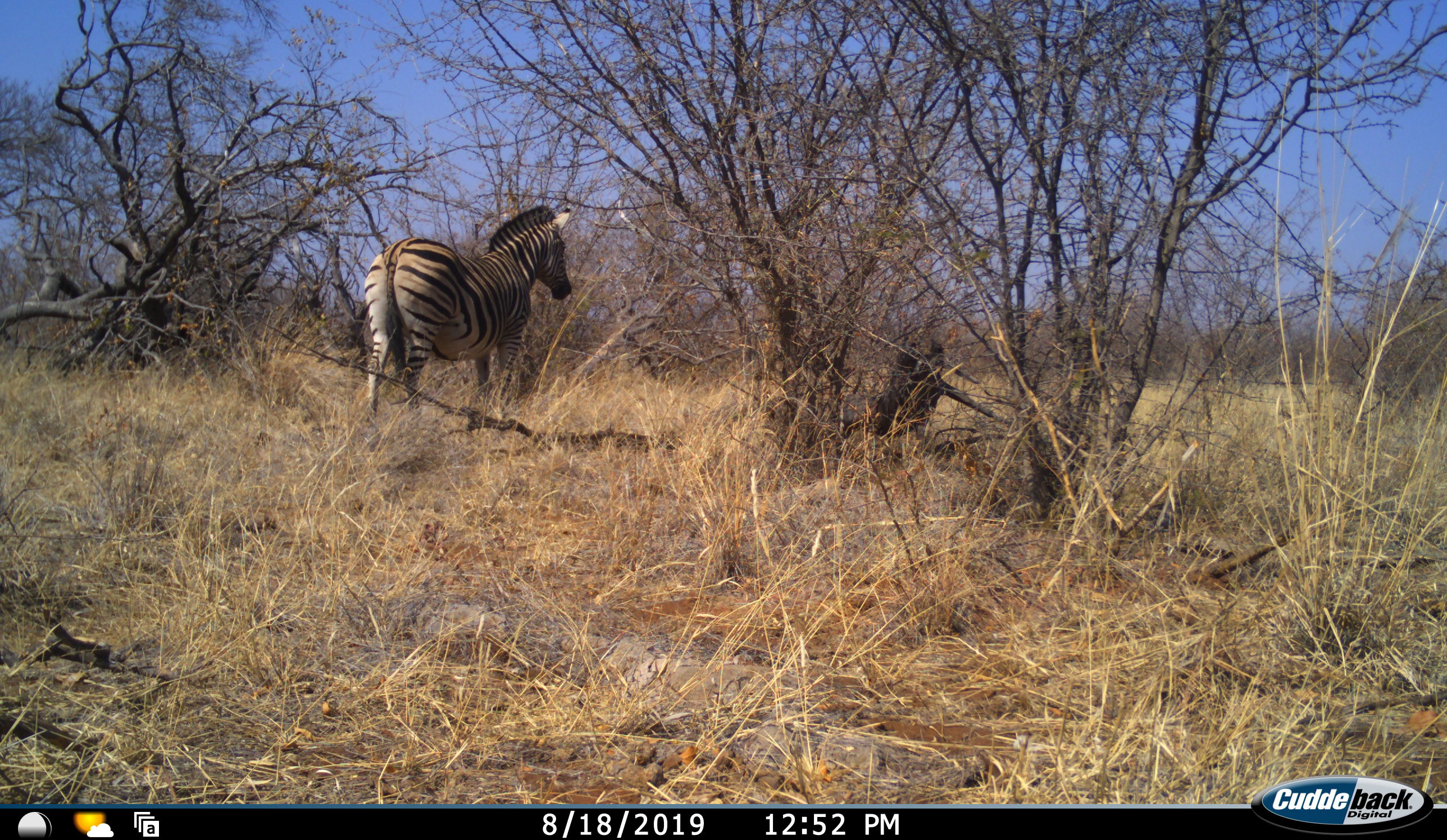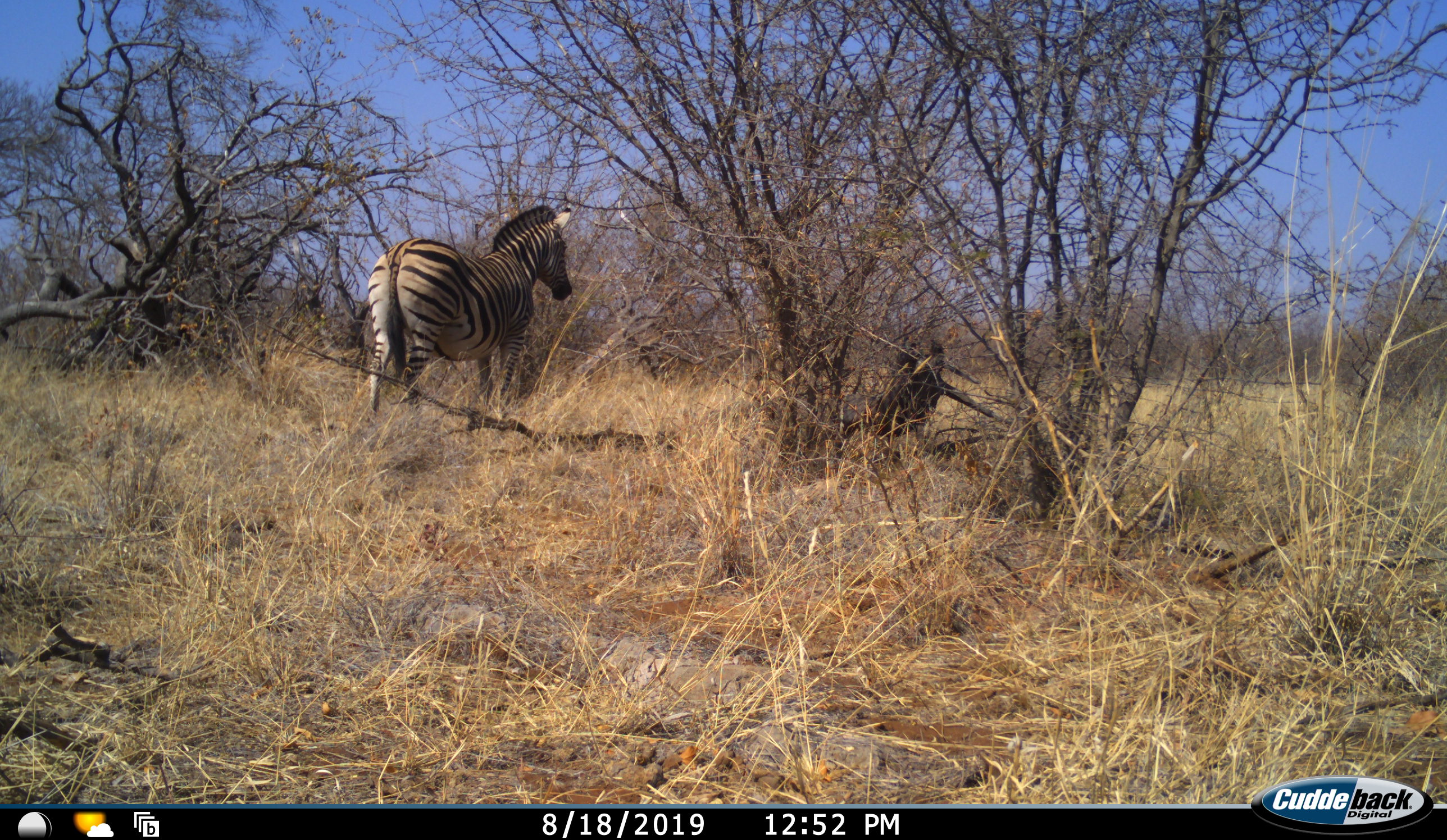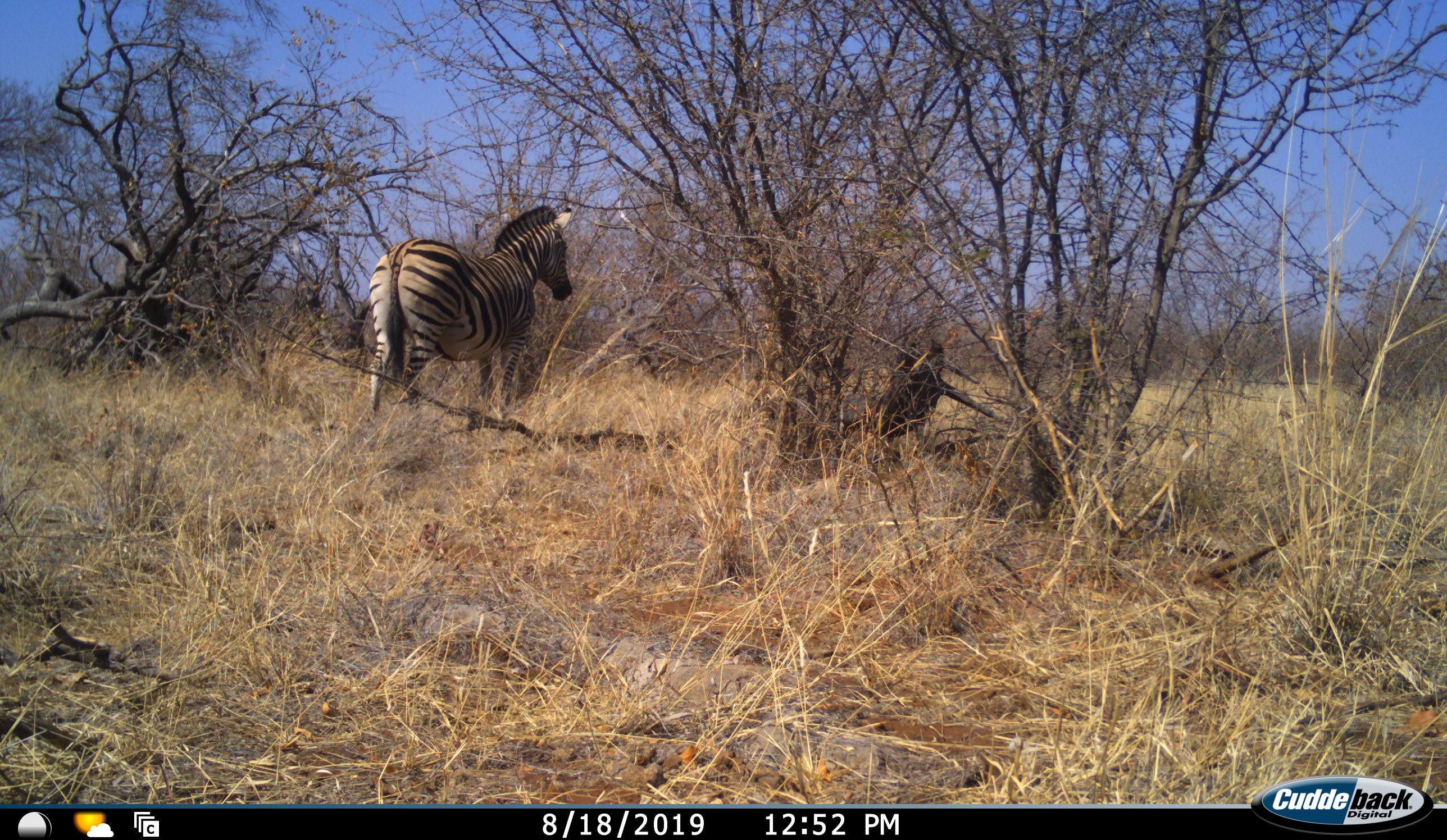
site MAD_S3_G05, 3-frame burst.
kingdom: Animalia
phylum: Chordata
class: Mammalia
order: Perissodactyla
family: Equidae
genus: Equus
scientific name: Equus quagga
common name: plains zebra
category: zebraplains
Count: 1.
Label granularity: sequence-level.